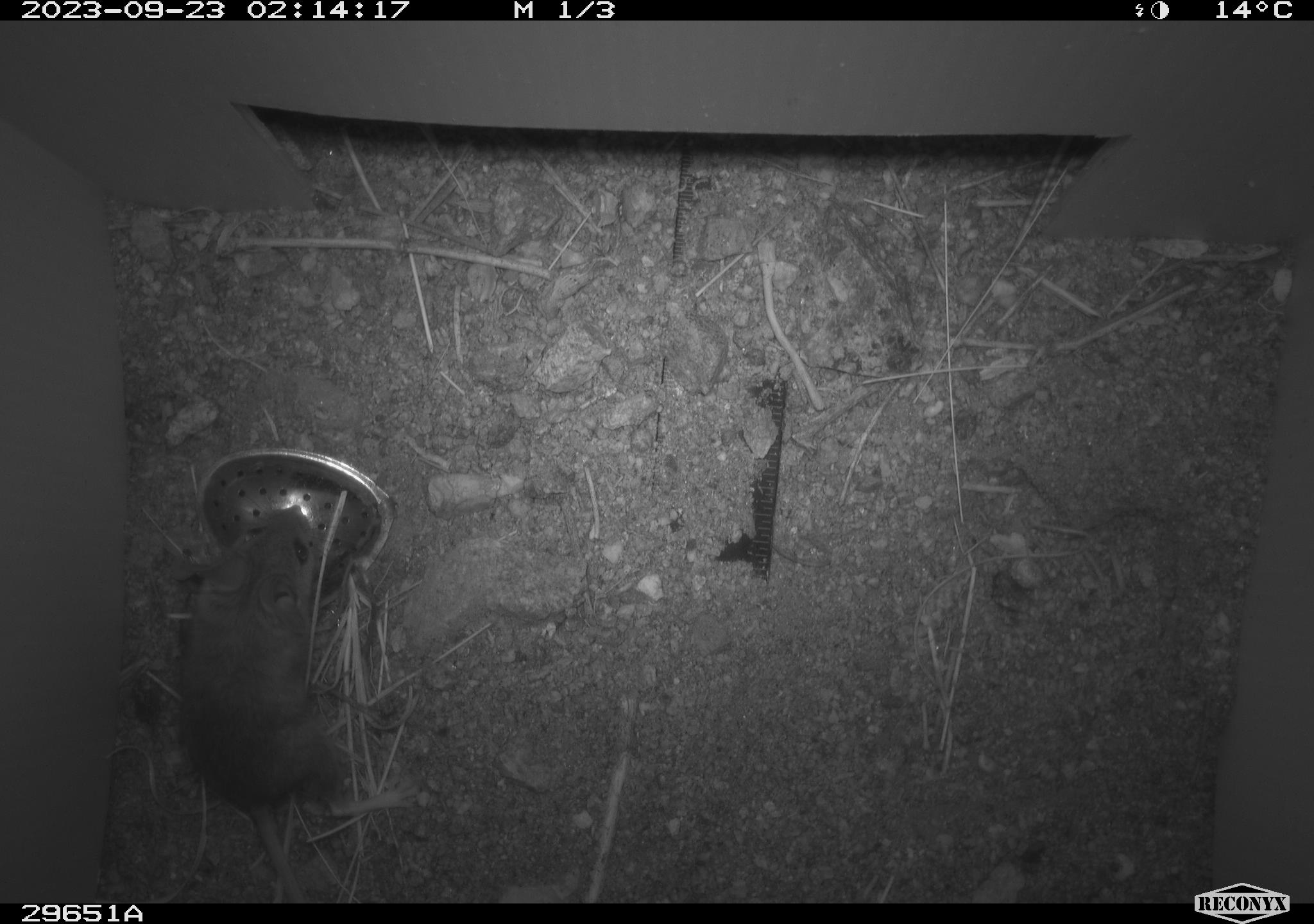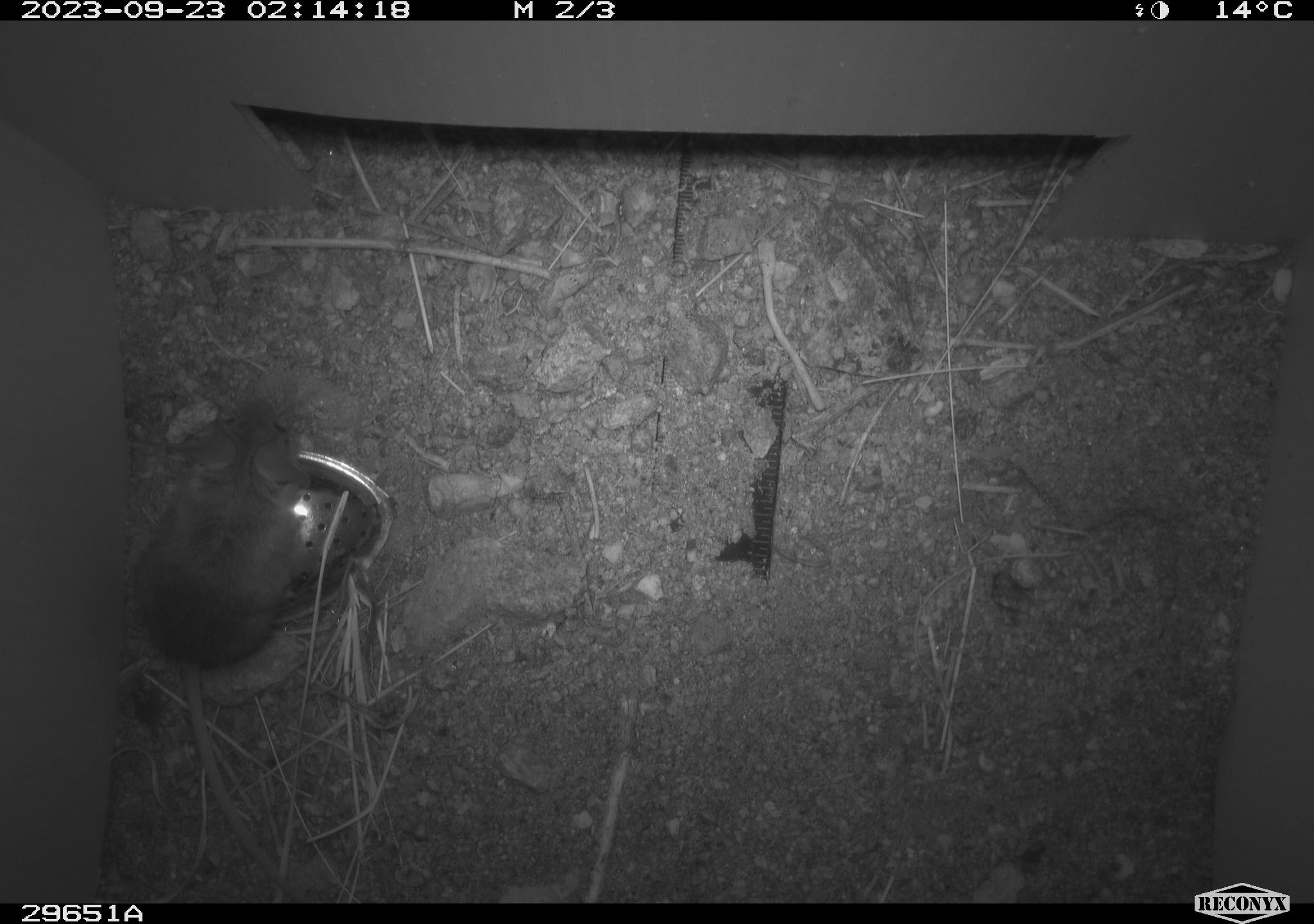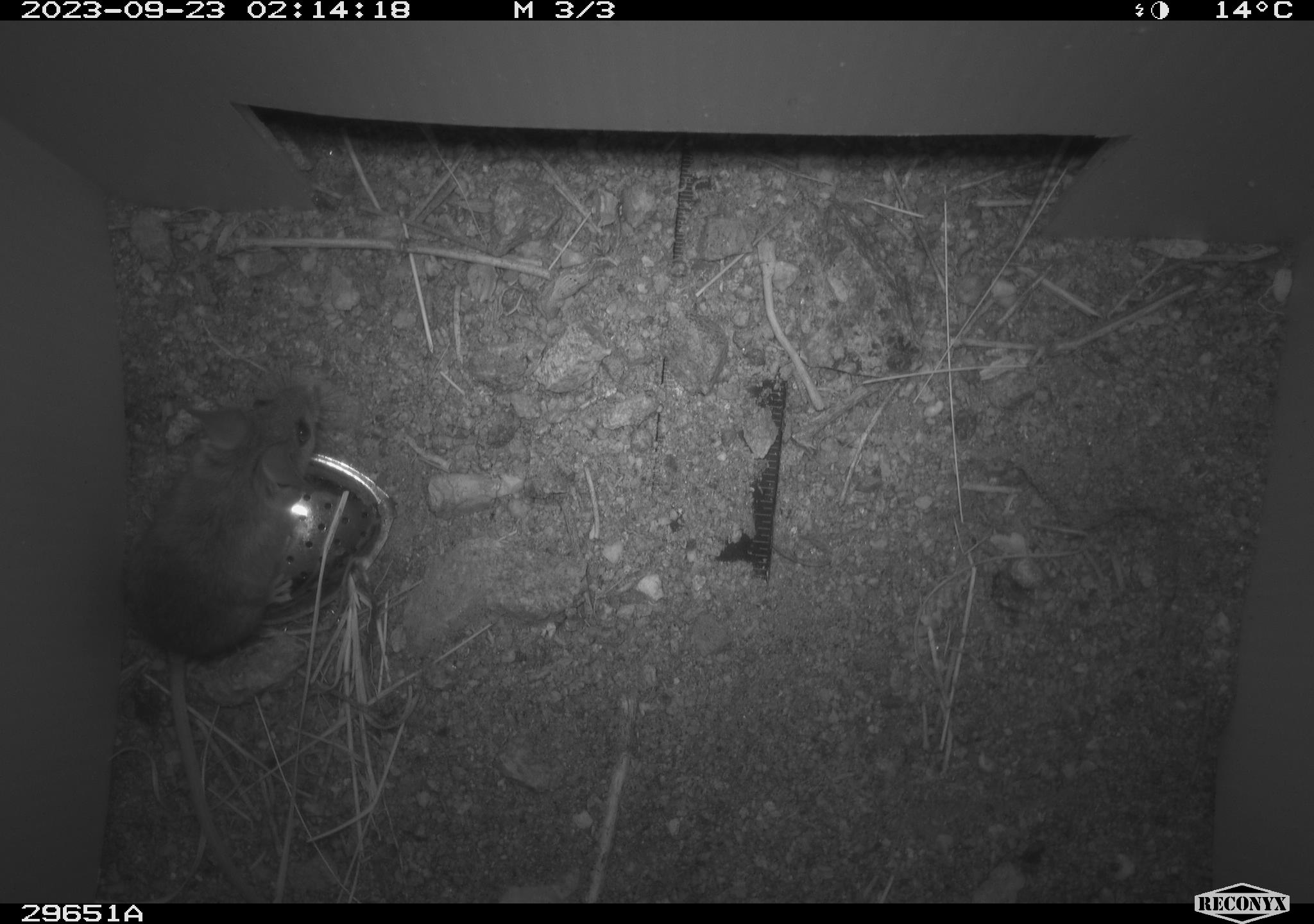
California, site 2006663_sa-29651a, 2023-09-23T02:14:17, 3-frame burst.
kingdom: Animalia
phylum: Chordata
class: Mammalia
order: Rodentia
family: Cricetidae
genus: Peromyscus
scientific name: Peromyscus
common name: deer mice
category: peromyscus species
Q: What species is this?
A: Peromyscus species (deer mice) (Peromyscus).